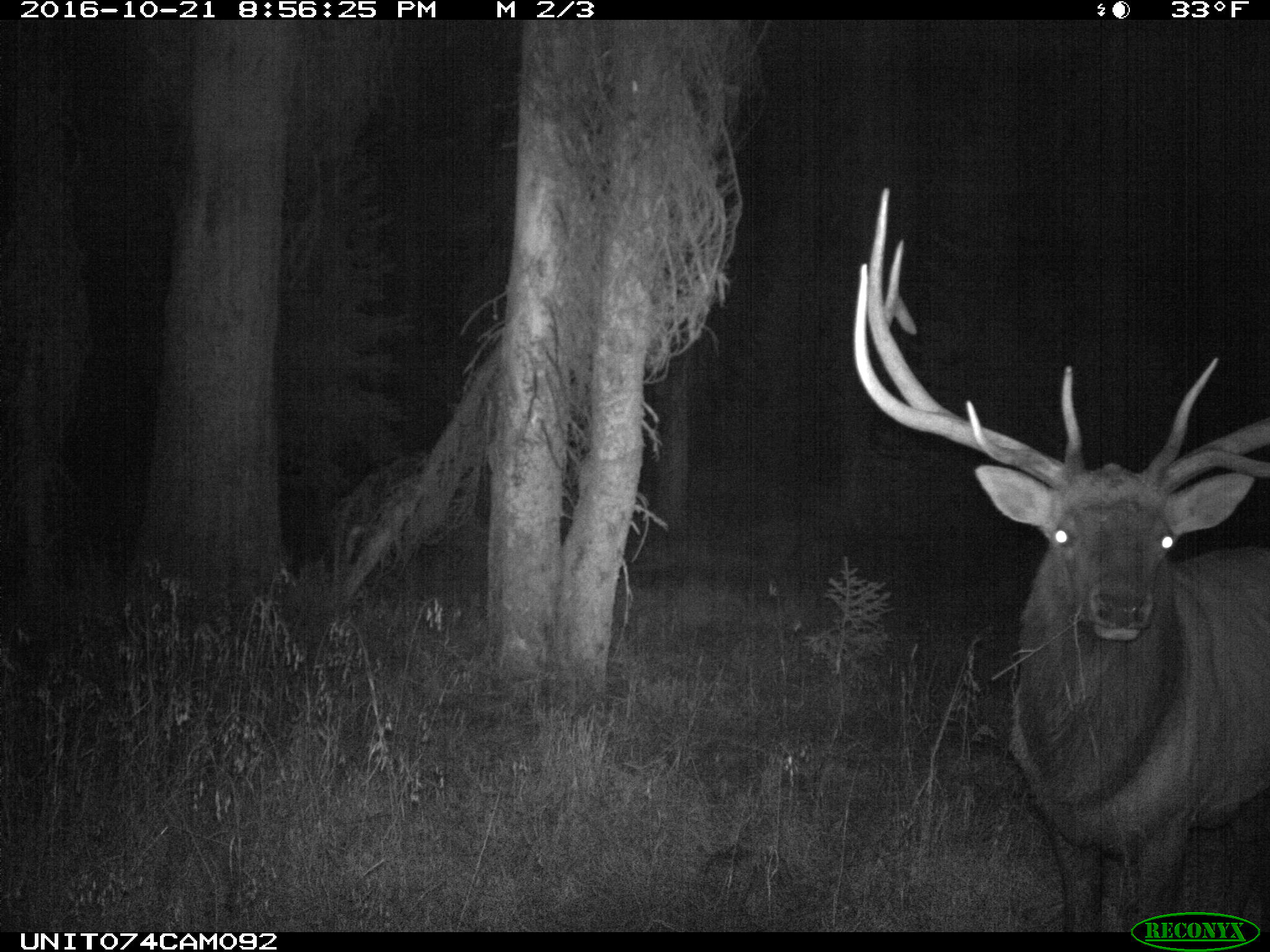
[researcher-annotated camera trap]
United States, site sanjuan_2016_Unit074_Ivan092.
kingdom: Animalia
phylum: Chordata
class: Mammalia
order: Artiodactyla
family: Cervidae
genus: Cervus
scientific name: Cervus elaphus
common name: red deer